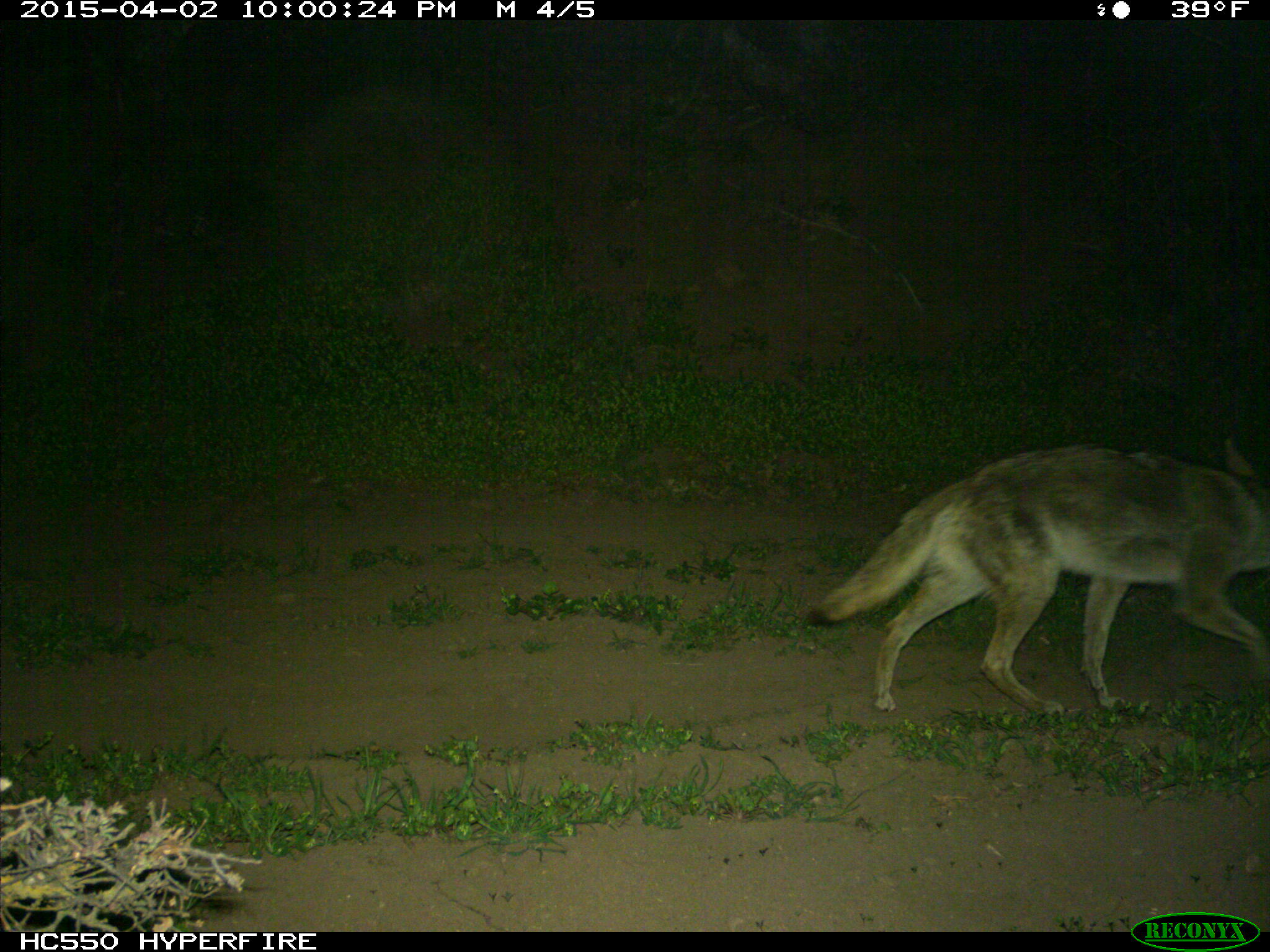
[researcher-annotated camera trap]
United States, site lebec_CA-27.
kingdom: Animalia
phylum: Chordata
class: Mammalia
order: Carnivora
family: Canidae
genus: Canis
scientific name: Canis latrans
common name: coyote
Canis latrans (coyote).